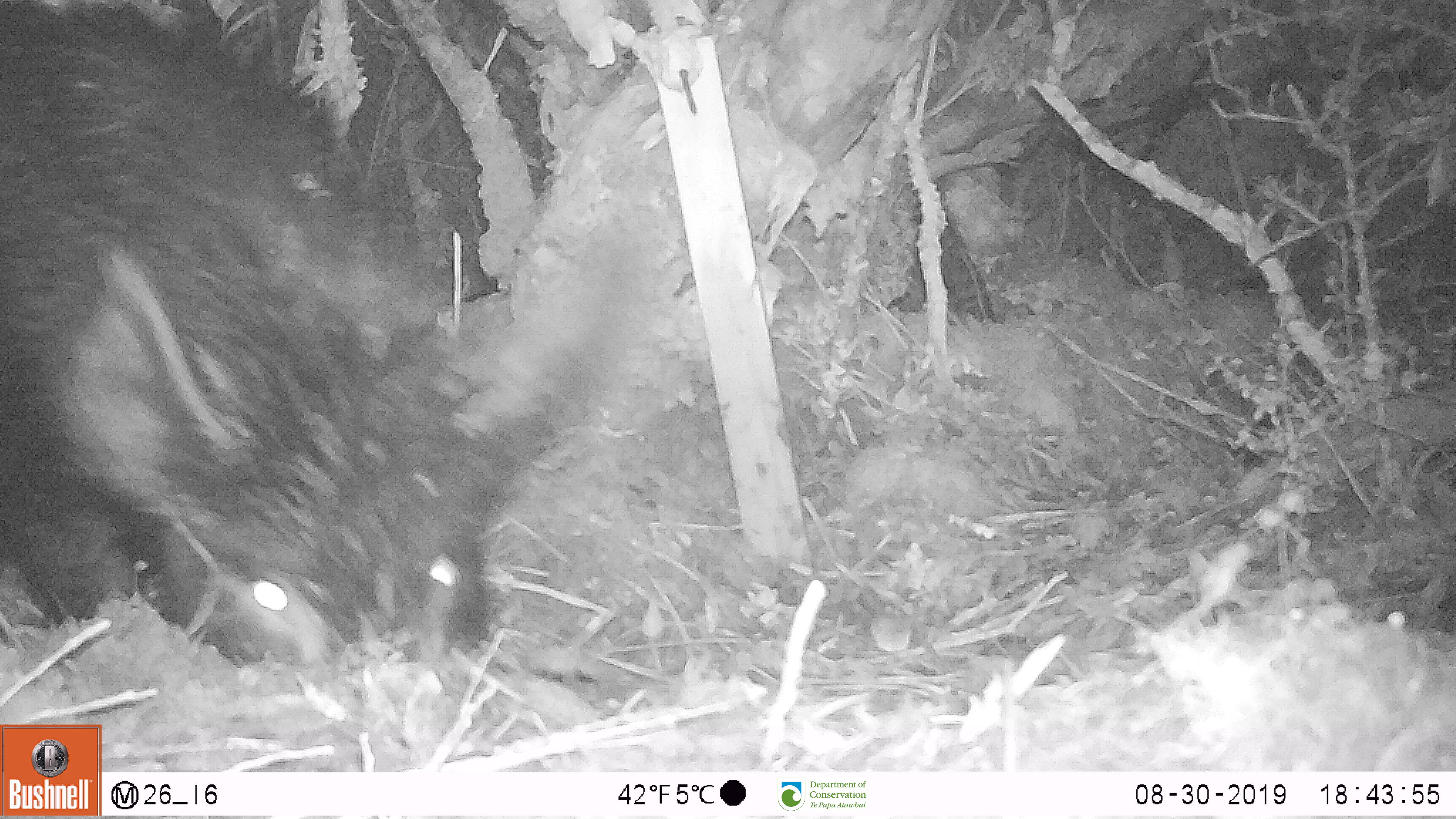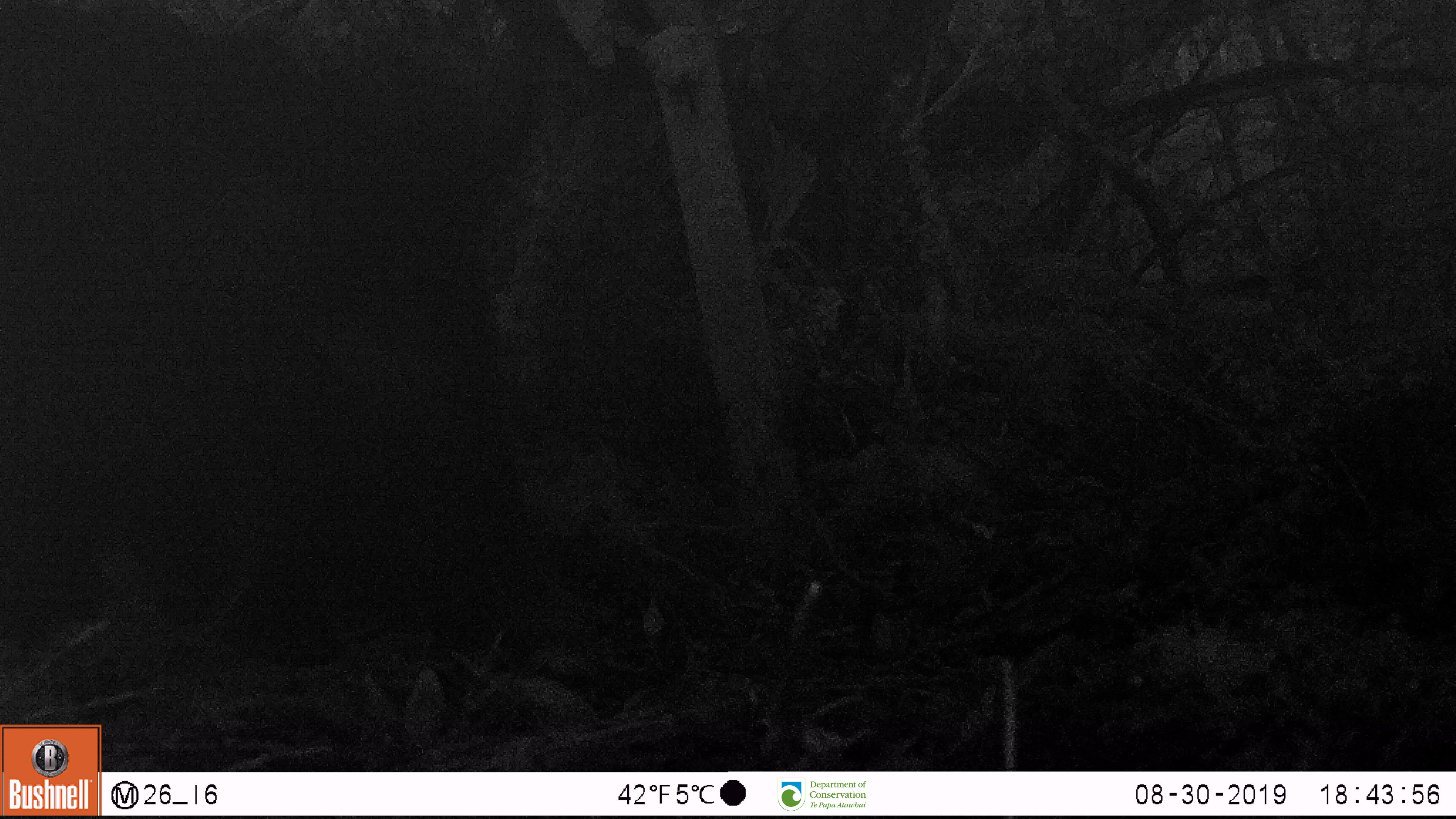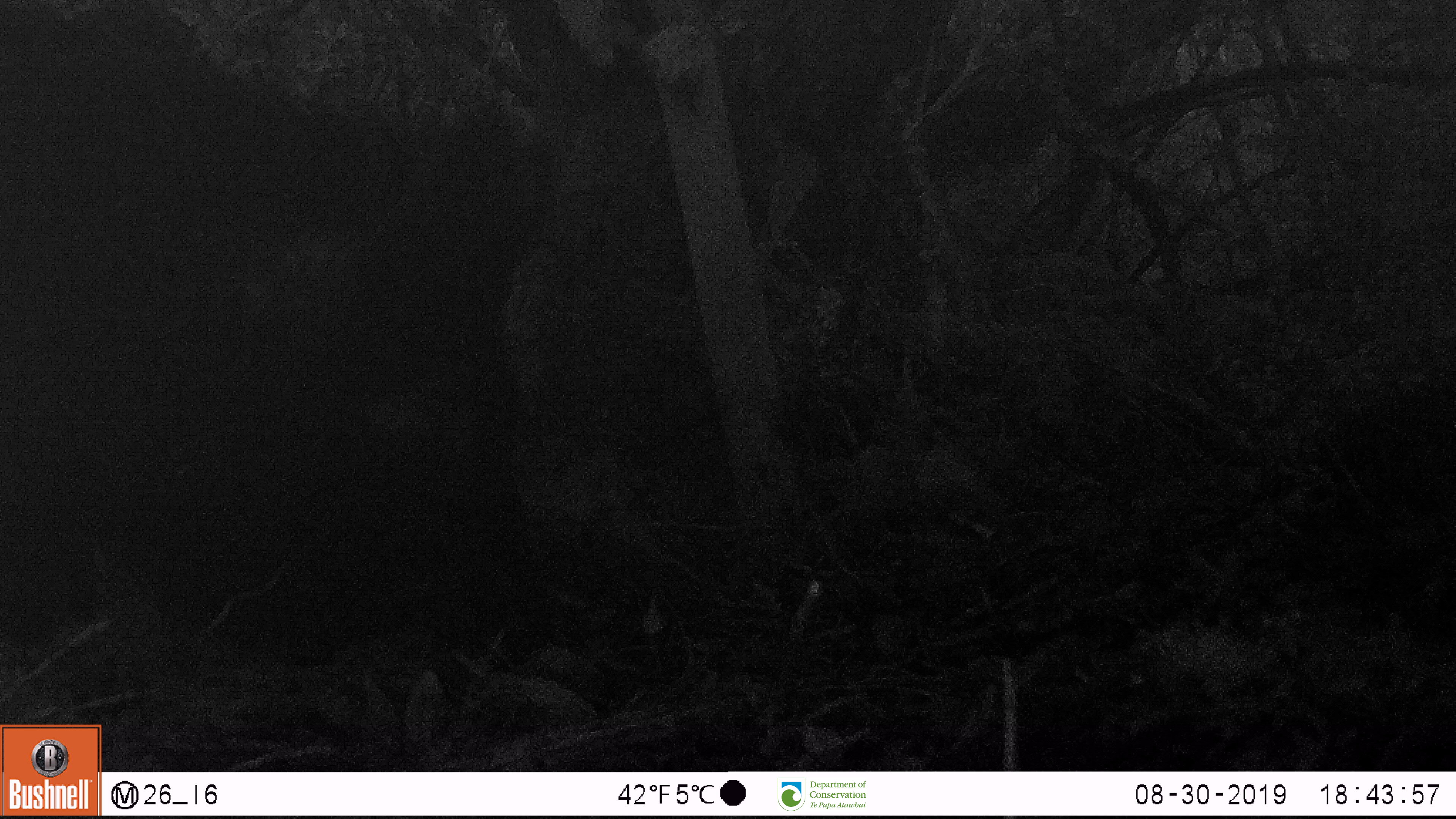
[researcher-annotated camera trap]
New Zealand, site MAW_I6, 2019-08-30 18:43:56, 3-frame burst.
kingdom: Animalia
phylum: Chordata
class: Mammalia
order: Artiodactyla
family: Suidae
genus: Sus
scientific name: Sus scrofa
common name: pig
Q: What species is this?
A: Pig (Sus scrofa).